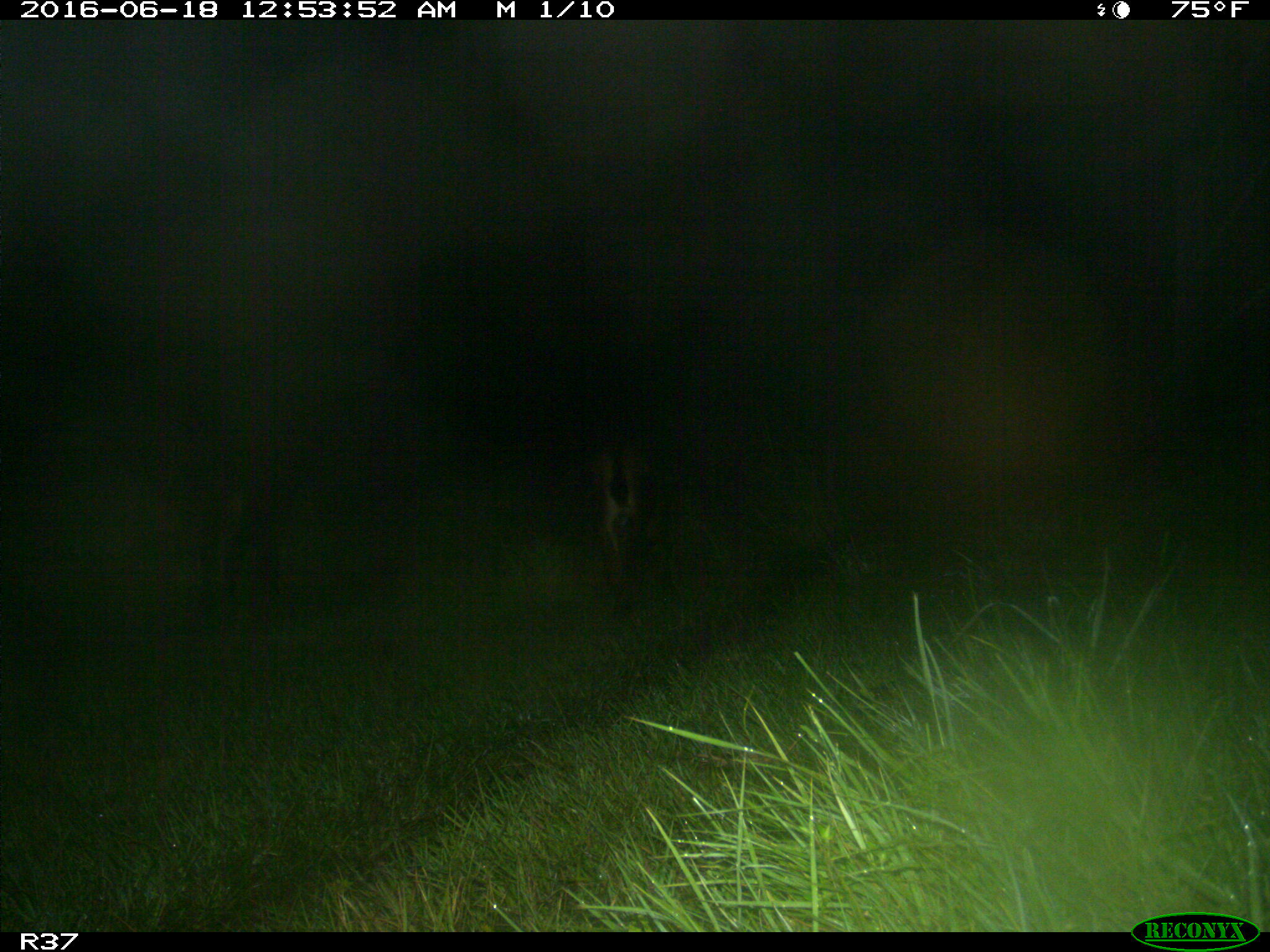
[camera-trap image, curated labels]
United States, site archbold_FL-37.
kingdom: Animalia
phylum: Chordata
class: Mammalia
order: Artiodactyla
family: Bovidae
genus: Bos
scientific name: Bos taurus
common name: domestic cow